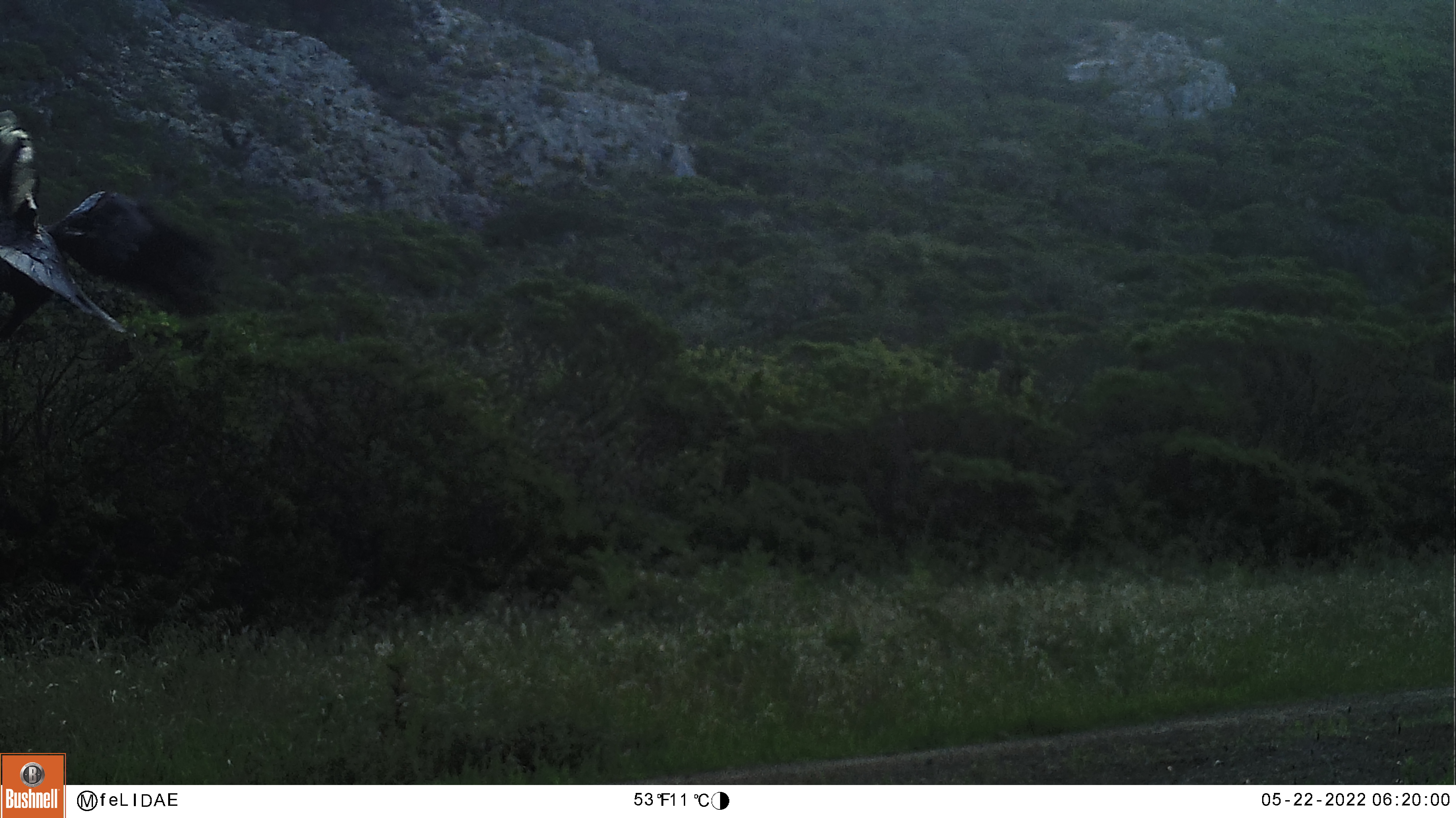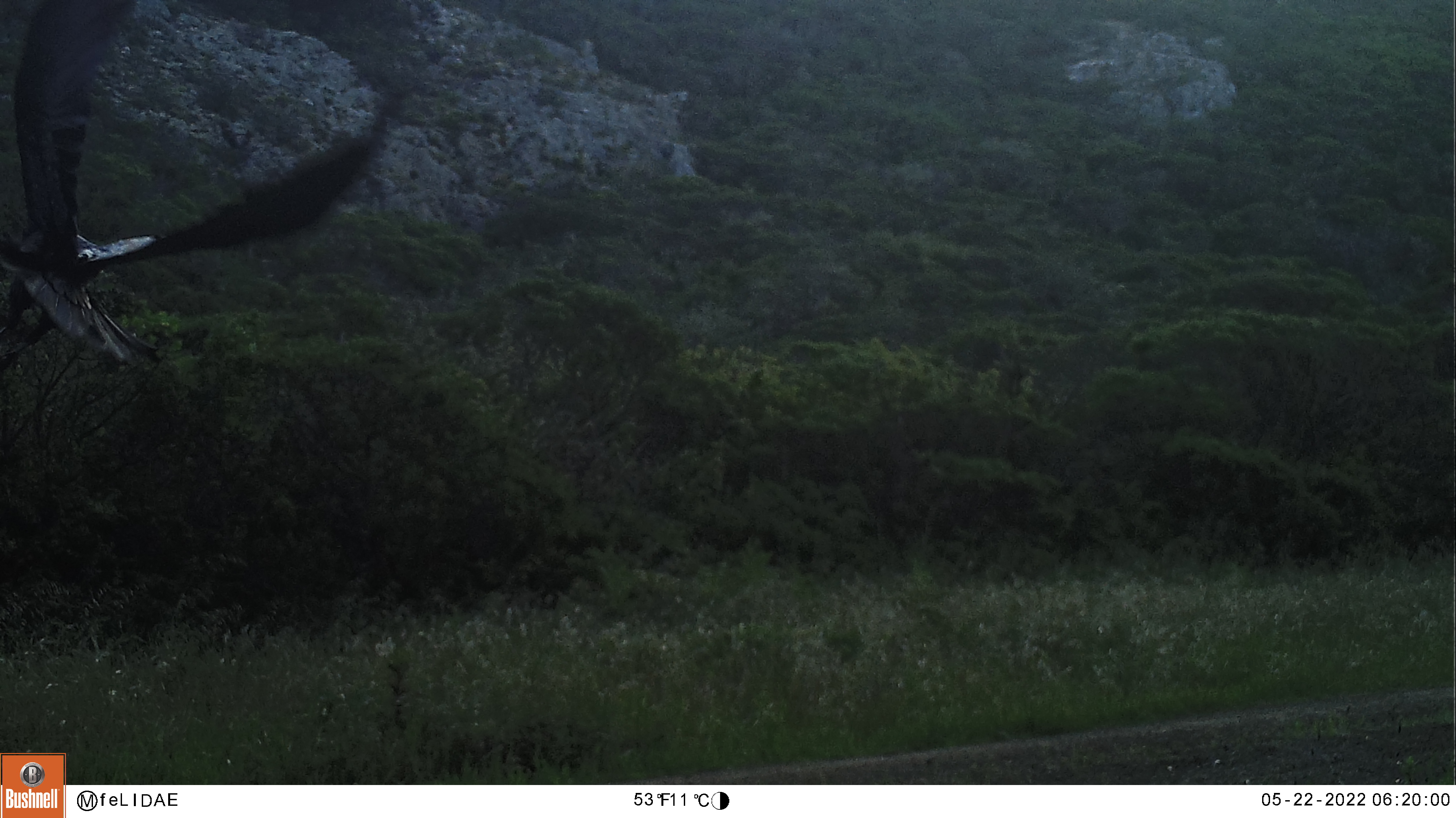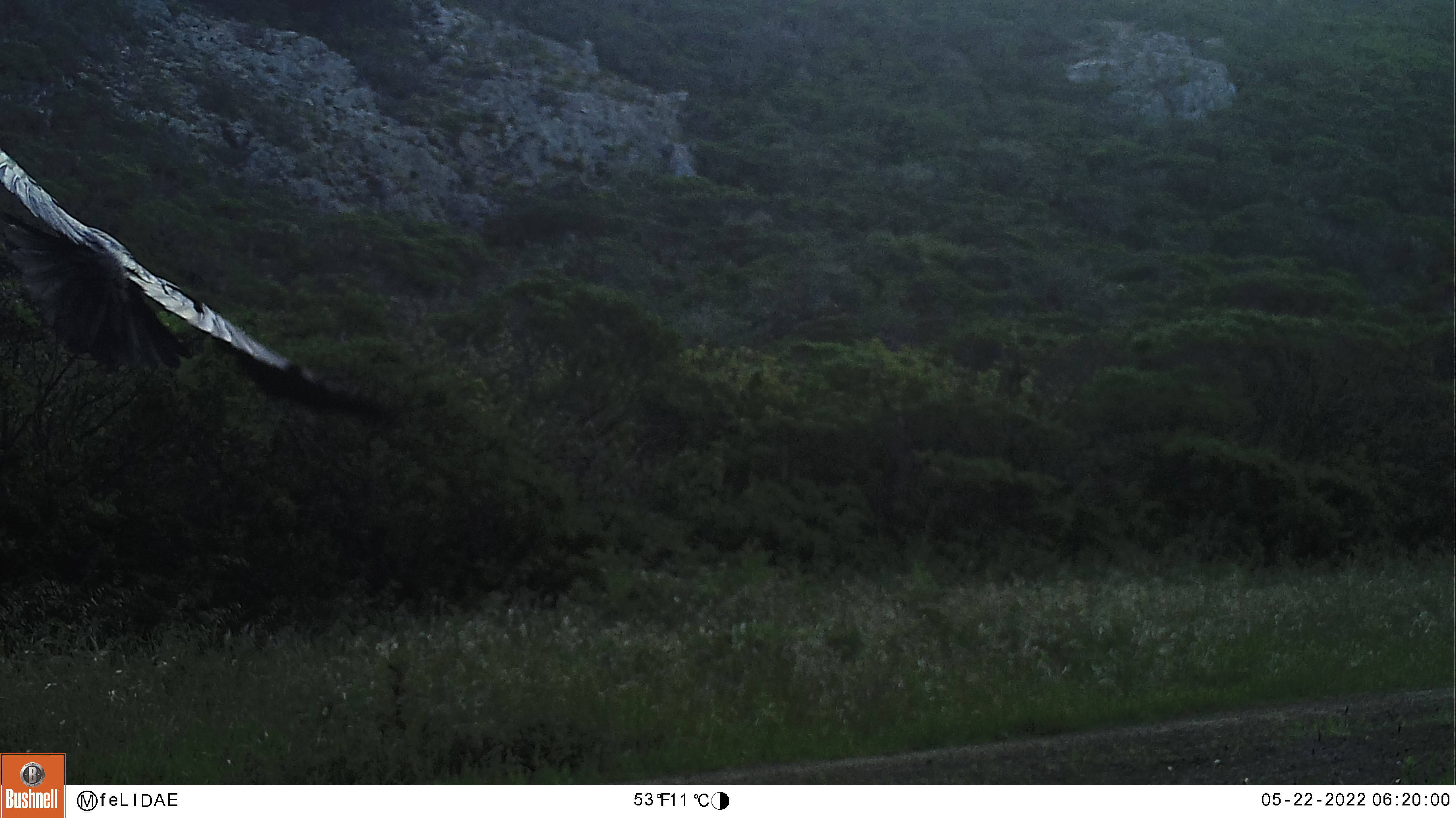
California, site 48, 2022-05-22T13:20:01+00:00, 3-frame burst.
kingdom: Animalia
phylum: Chordata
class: Aves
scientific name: Aves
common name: bird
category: unknown bird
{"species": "unknown bird (bird) (Aves)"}